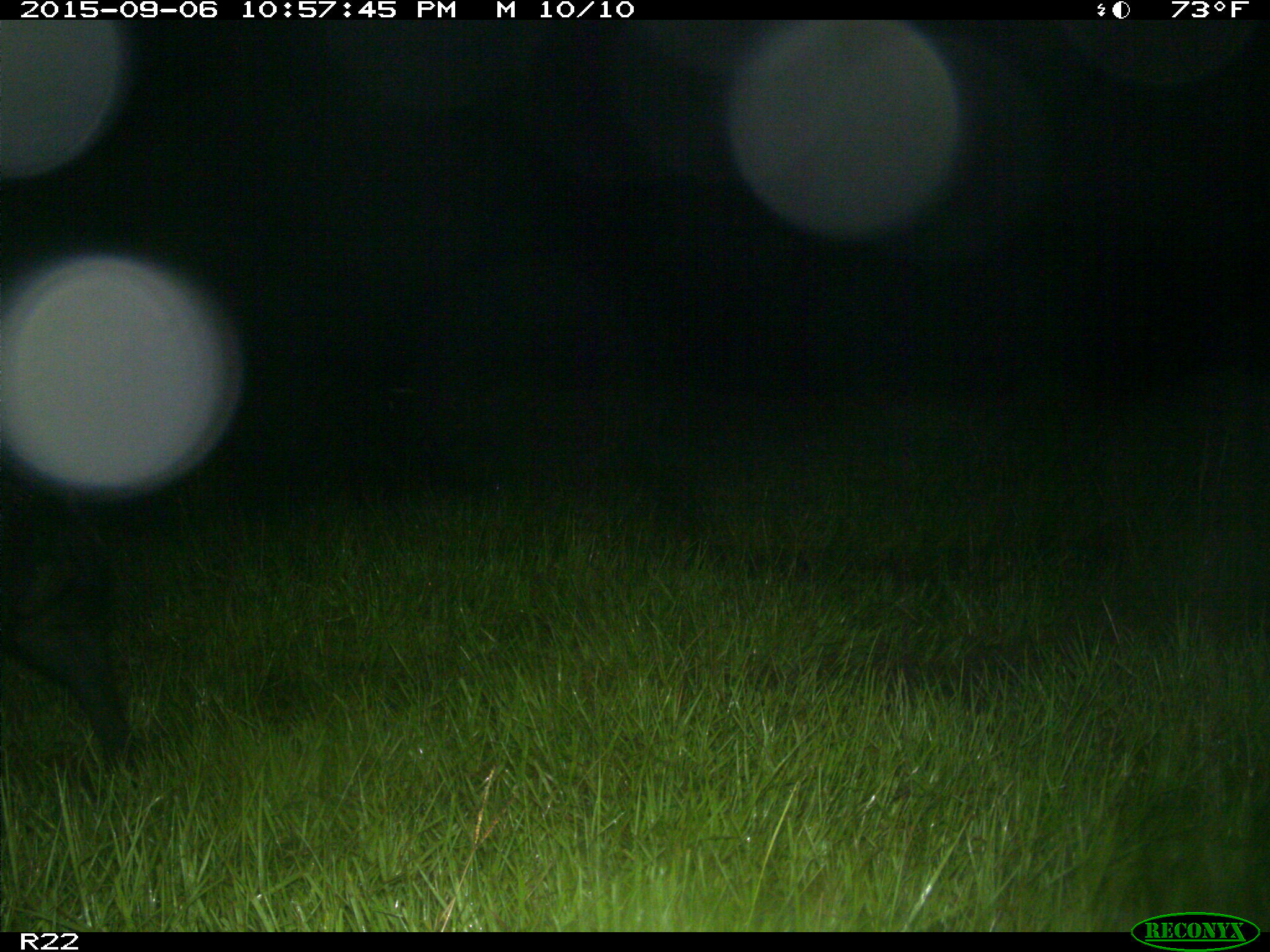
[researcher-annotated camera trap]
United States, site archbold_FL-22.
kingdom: Animalia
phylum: Chordata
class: Mammalia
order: Artiodactyla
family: Suidae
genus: Sus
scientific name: Sus scrofa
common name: wild boar